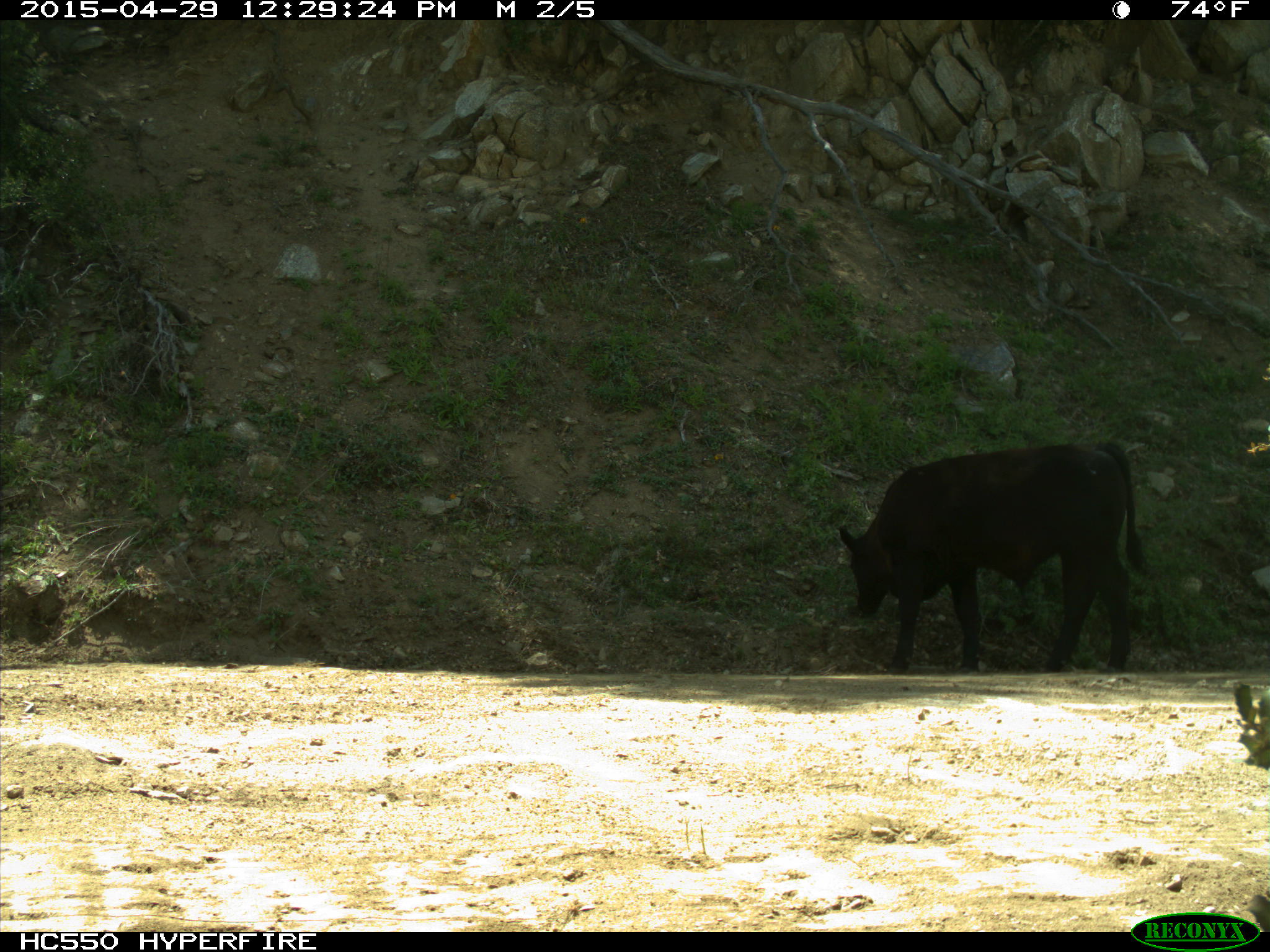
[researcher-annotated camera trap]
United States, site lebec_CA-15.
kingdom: Animalia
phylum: Chordata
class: Mammalia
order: Artiodactyla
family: Bovidae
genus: Bos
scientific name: Bos taurus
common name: domestic cow